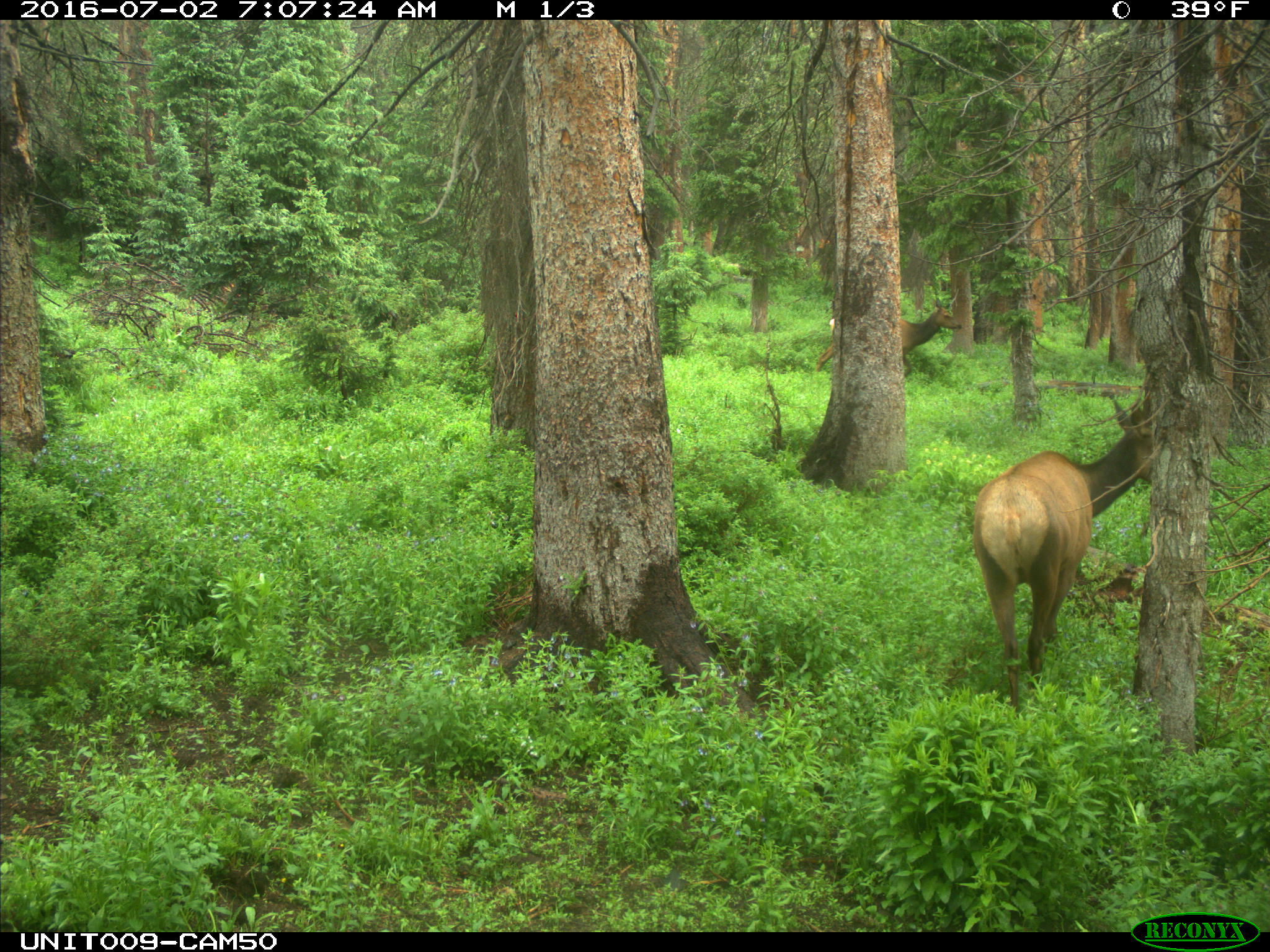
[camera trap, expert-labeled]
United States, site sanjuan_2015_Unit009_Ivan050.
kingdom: Animalia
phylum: Chordata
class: Mammalia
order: Artiodactyla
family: Cervidae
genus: Cervus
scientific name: Cervus elaphus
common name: red deer